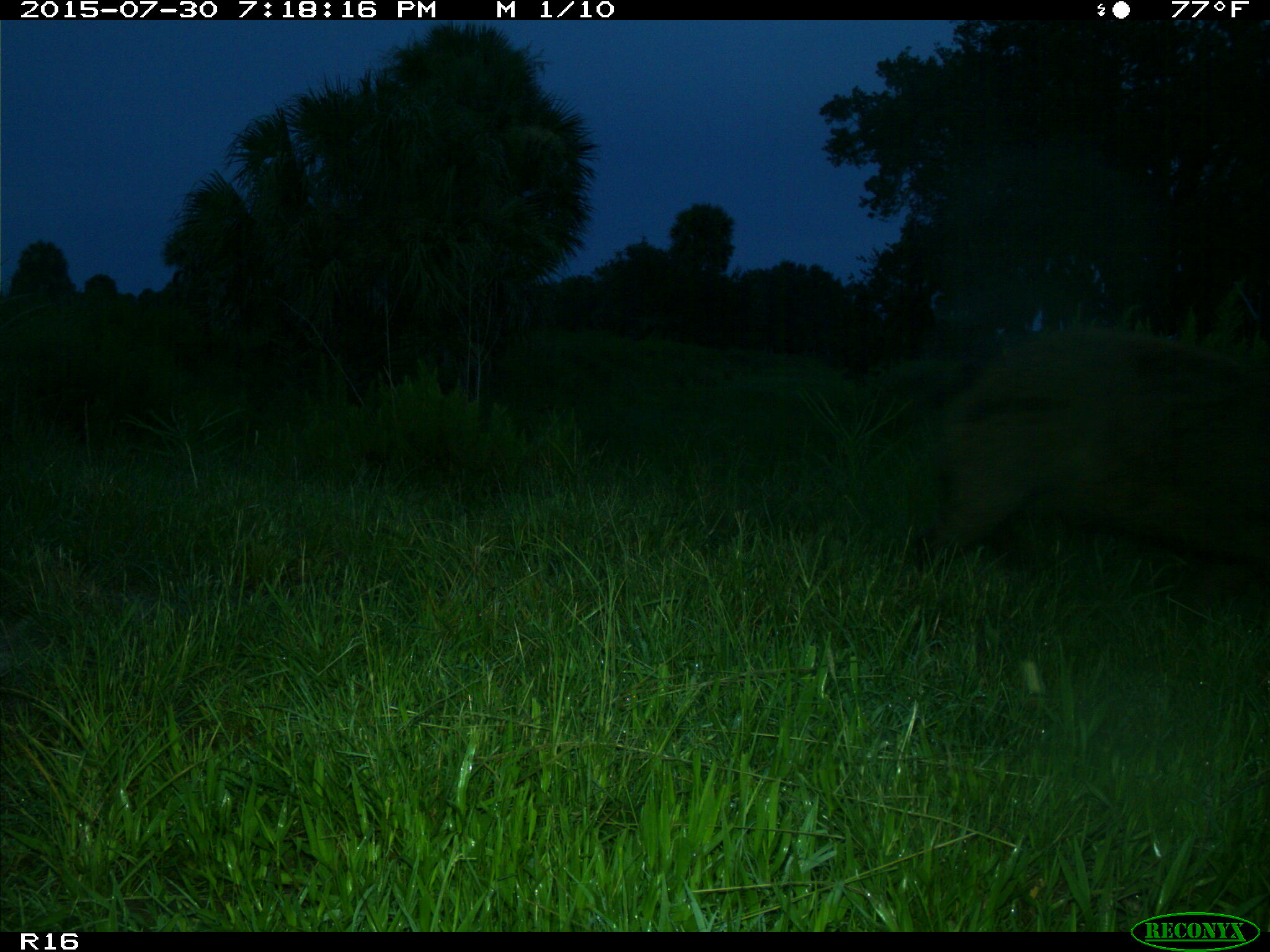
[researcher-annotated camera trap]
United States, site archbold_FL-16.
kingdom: Animalia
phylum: Chordata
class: Mammalia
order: Artiodactyla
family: Suidae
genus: Sus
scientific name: Sus scrofa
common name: wild boar